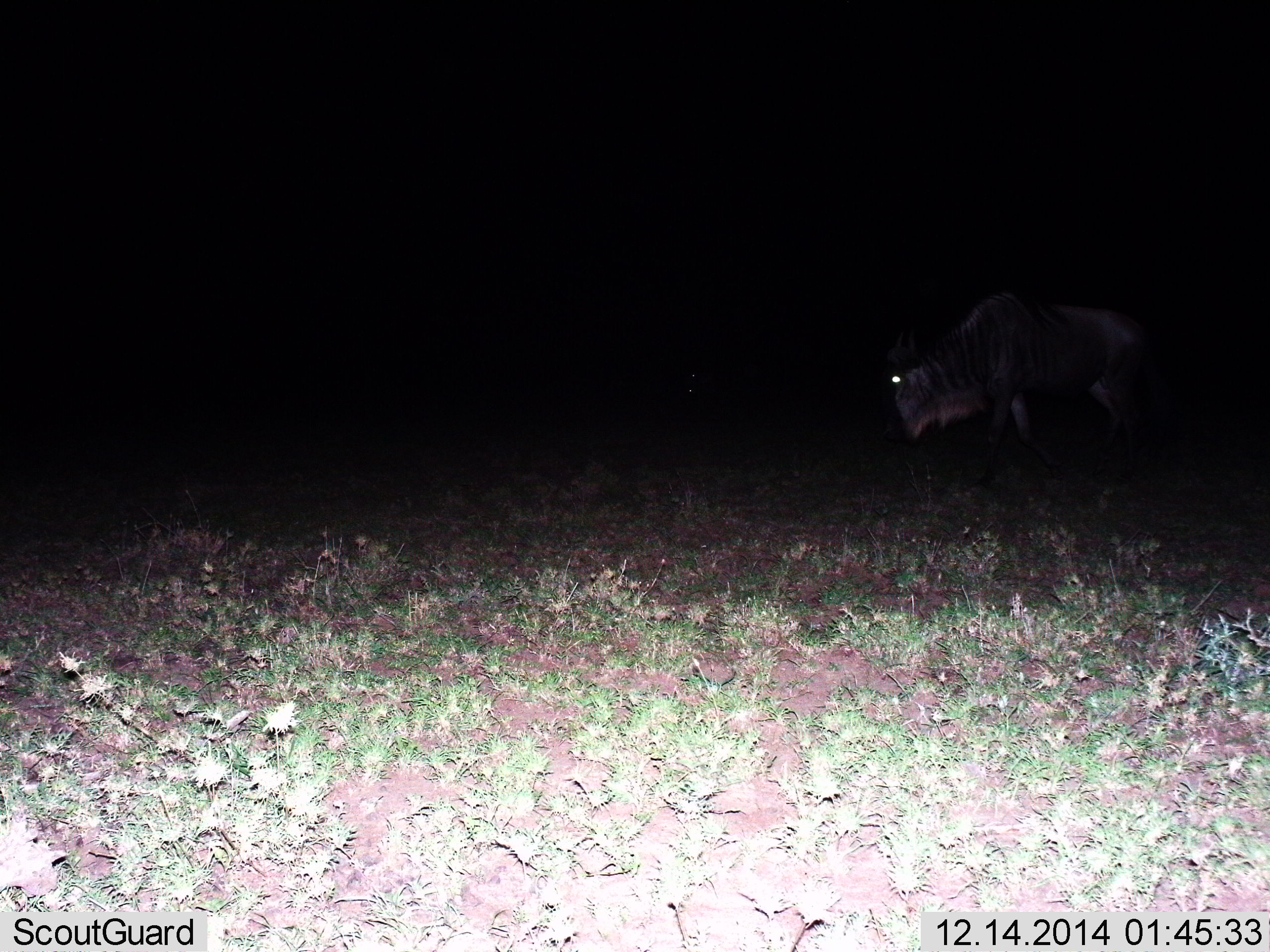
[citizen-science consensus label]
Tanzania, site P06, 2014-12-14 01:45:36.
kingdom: Animalia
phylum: Chordata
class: Mammalia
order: Artiodactyla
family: Bovidae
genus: Connochaetes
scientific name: Connochaetes taurinus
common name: blue wildebeest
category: wildebeest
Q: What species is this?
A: Wildebeest (blue wildebeest) (Connochaetes taurinus).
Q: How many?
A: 1.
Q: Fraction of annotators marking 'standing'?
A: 70%.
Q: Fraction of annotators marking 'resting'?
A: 0%.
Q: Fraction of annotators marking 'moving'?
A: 20%.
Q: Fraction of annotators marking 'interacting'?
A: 0%.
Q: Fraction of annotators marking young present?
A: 0%.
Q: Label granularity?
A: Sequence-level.